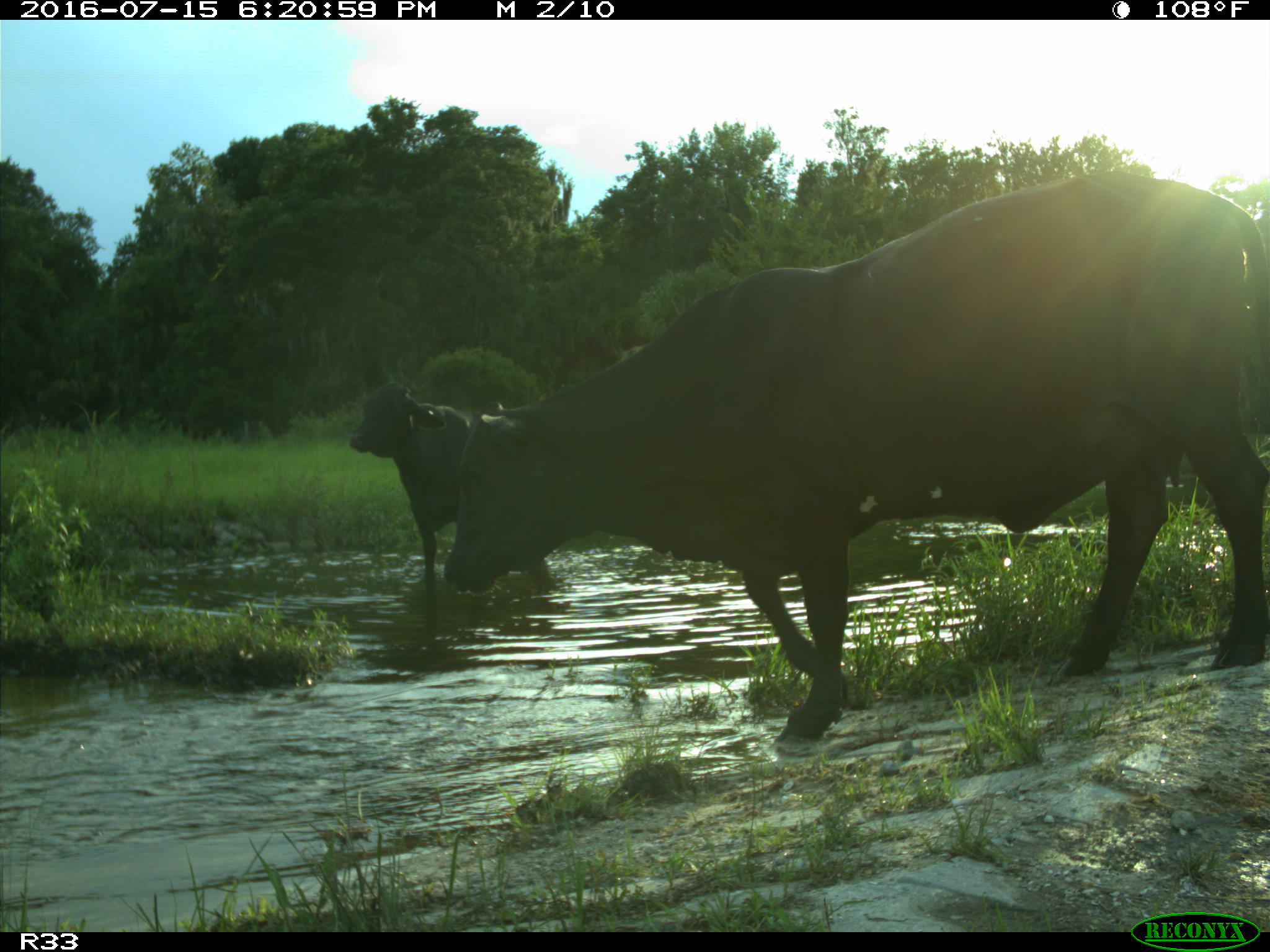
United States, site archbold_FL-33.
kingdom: Animalia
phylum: Chordata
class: Mammalia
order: Artiodactyla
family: Bovidae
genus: Bos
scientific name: Bos taurus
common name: domestic cow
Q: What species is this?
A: Bos taurus (domestic cow).